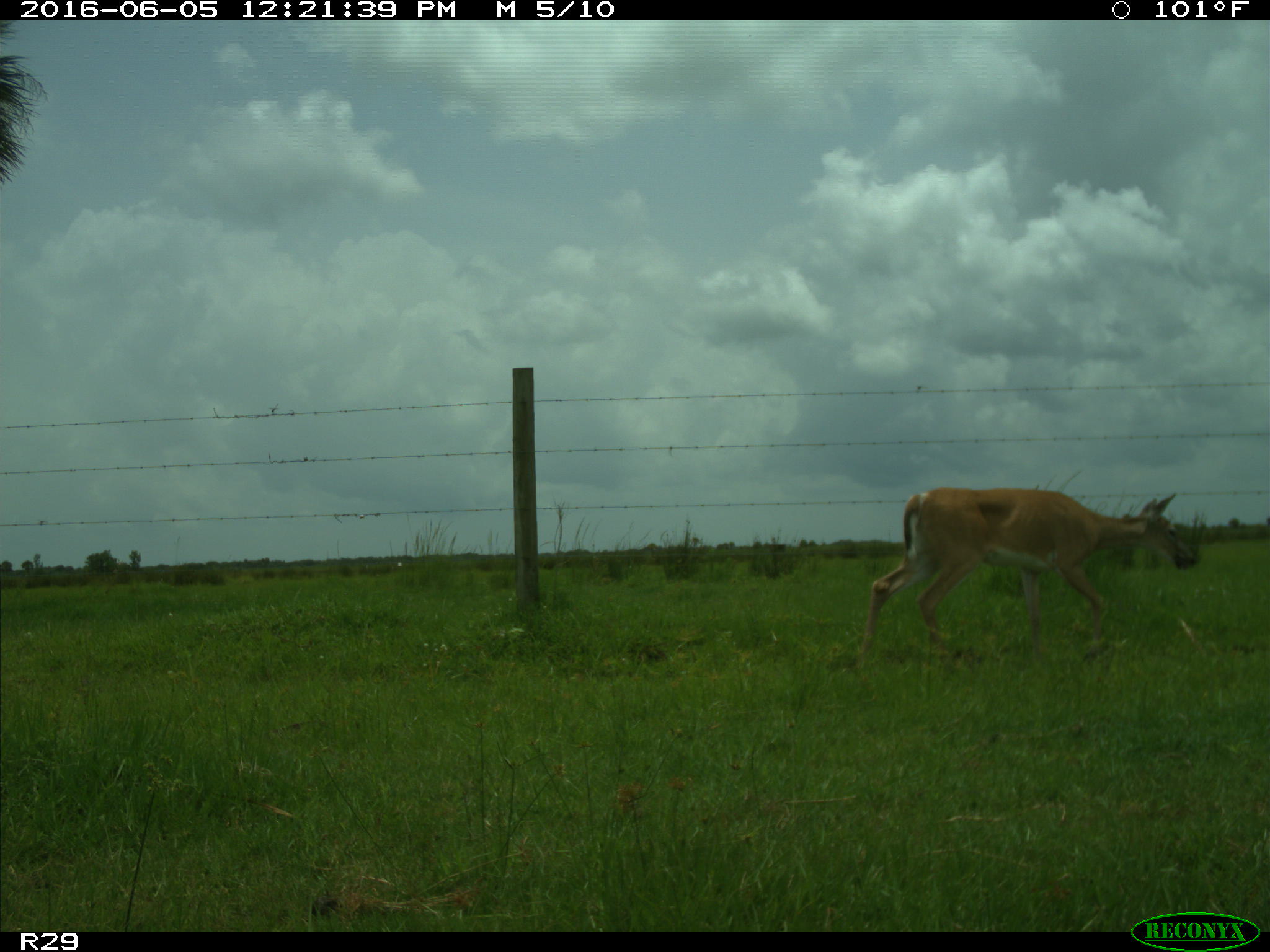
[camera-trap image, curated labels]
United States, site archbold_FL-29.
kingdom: Animalia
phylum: Chordata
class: Mammalia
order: Artiodactyla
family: Cervidae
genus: Odocoileus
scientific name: Odocoileus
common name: deer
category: unidentified deer